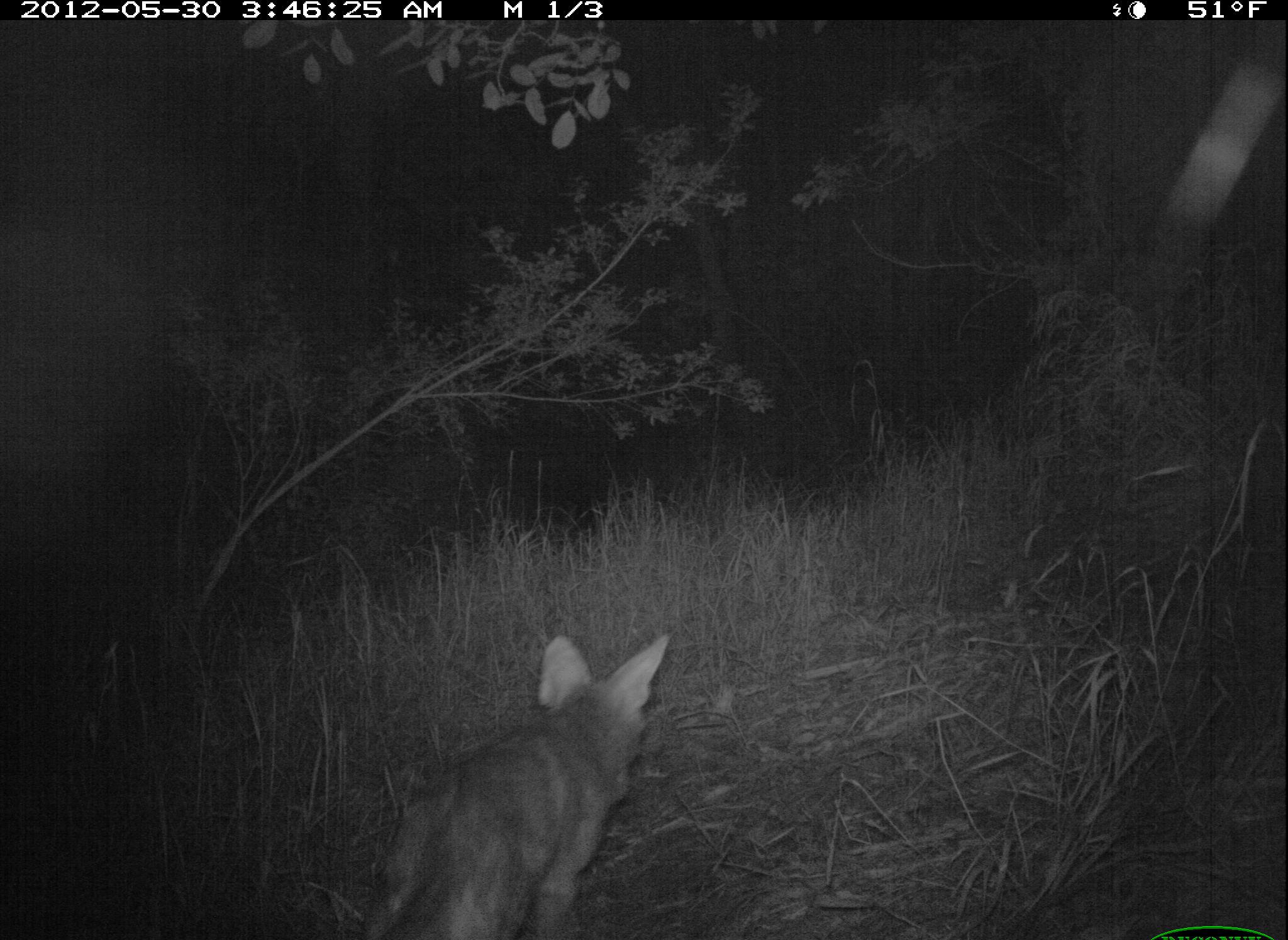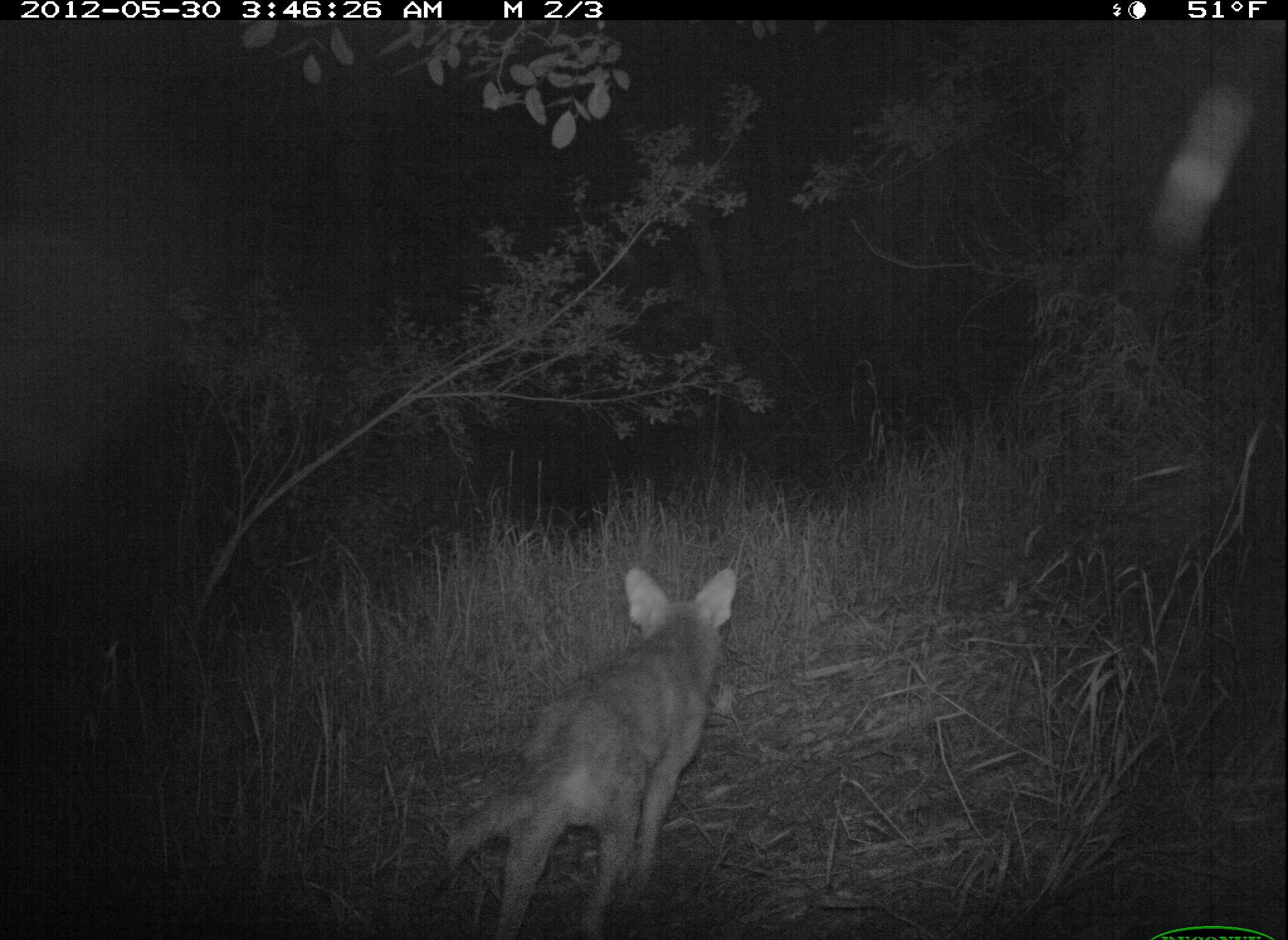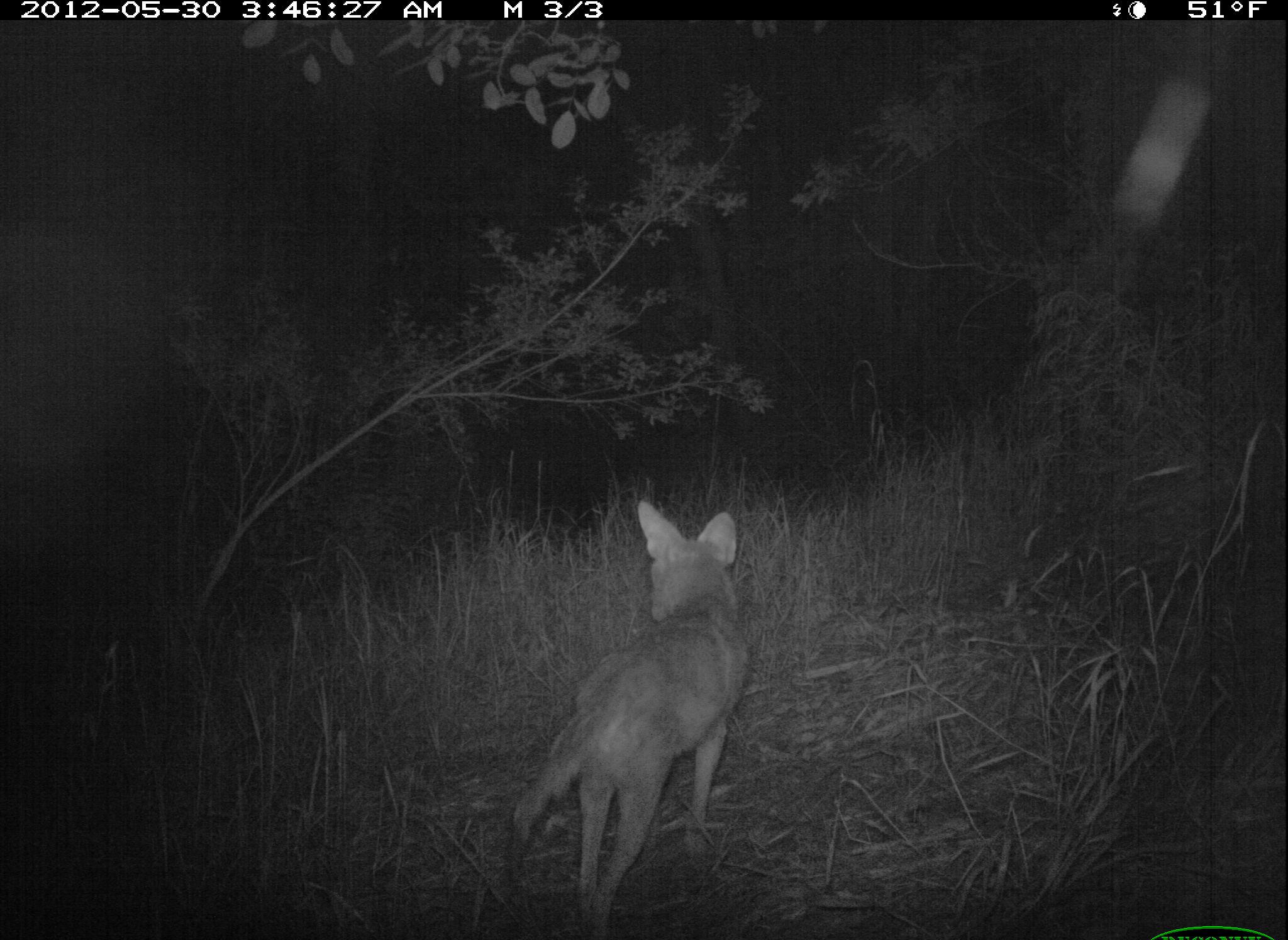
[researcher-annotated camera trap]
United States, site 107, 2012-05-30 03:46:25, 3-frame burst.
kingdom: Animalia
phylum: Chordata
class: Mammalia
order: Carnivora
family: Canidae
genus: Canis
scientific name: Canis latrans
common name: coyote